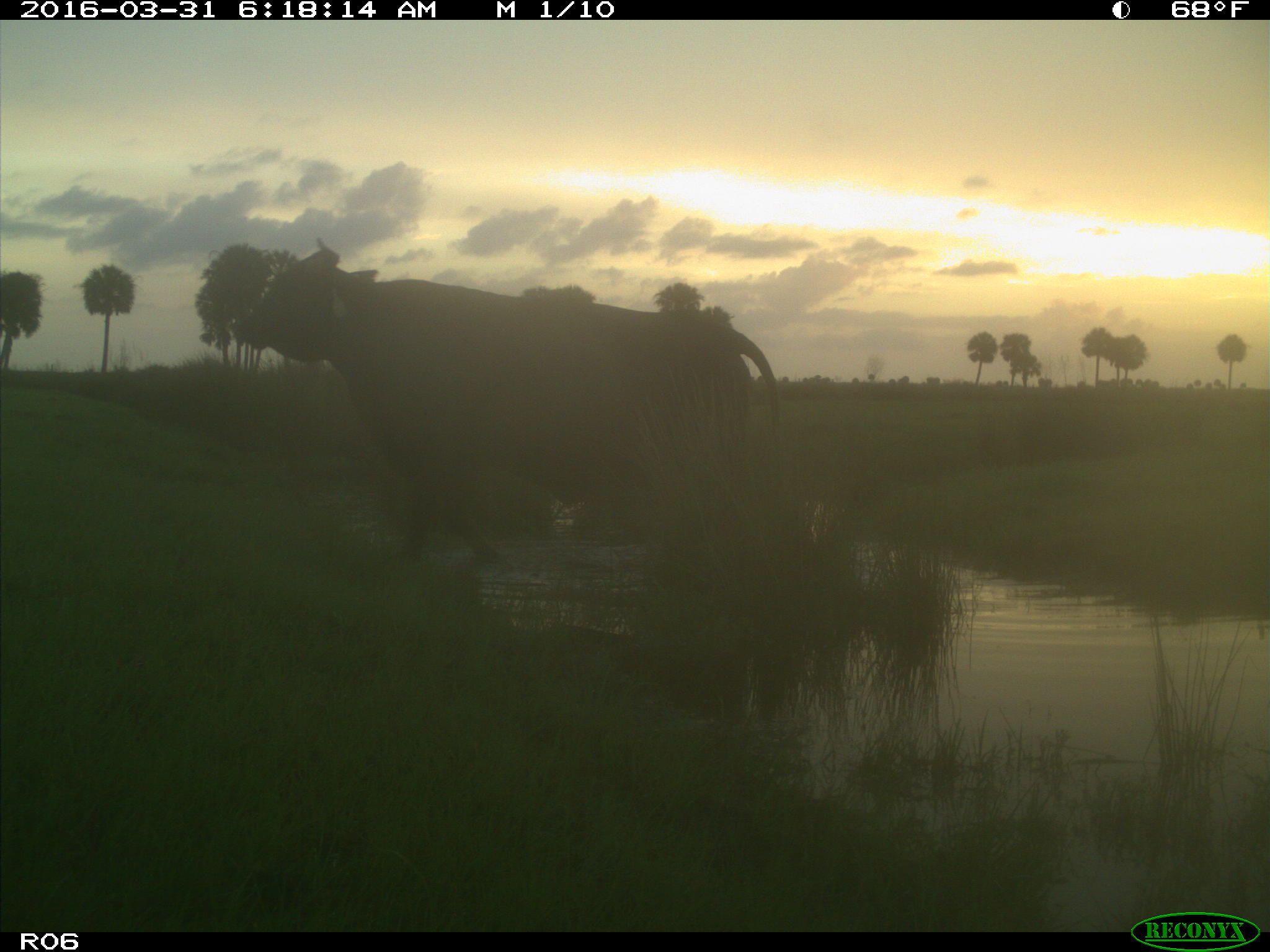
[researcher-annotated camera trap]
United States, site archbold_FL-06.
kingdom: Animalia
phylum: Chordata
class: Mammalia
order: Artiodactyla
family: Bovidae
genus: Bos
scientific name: Bos taurus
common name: domestic cow